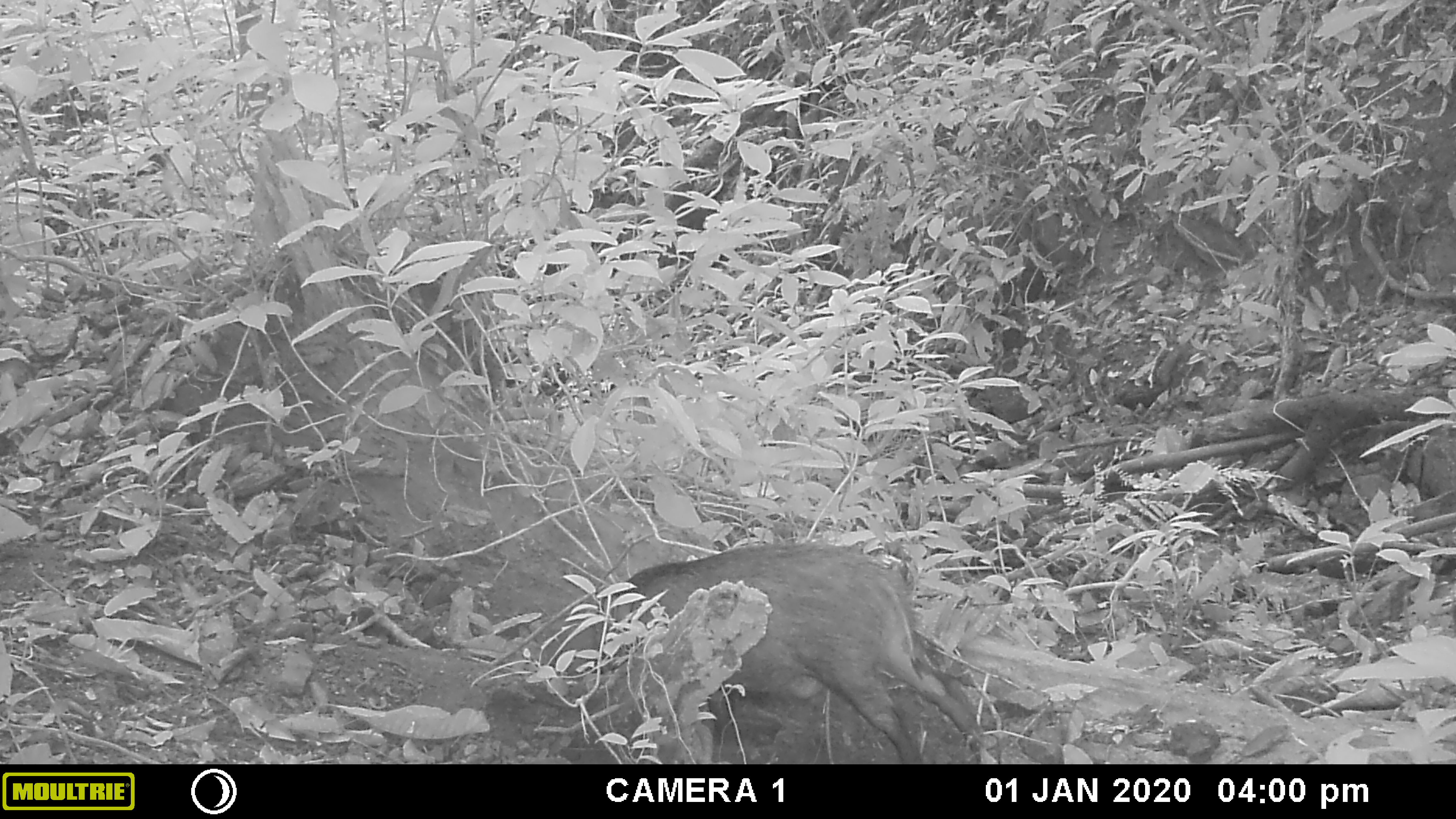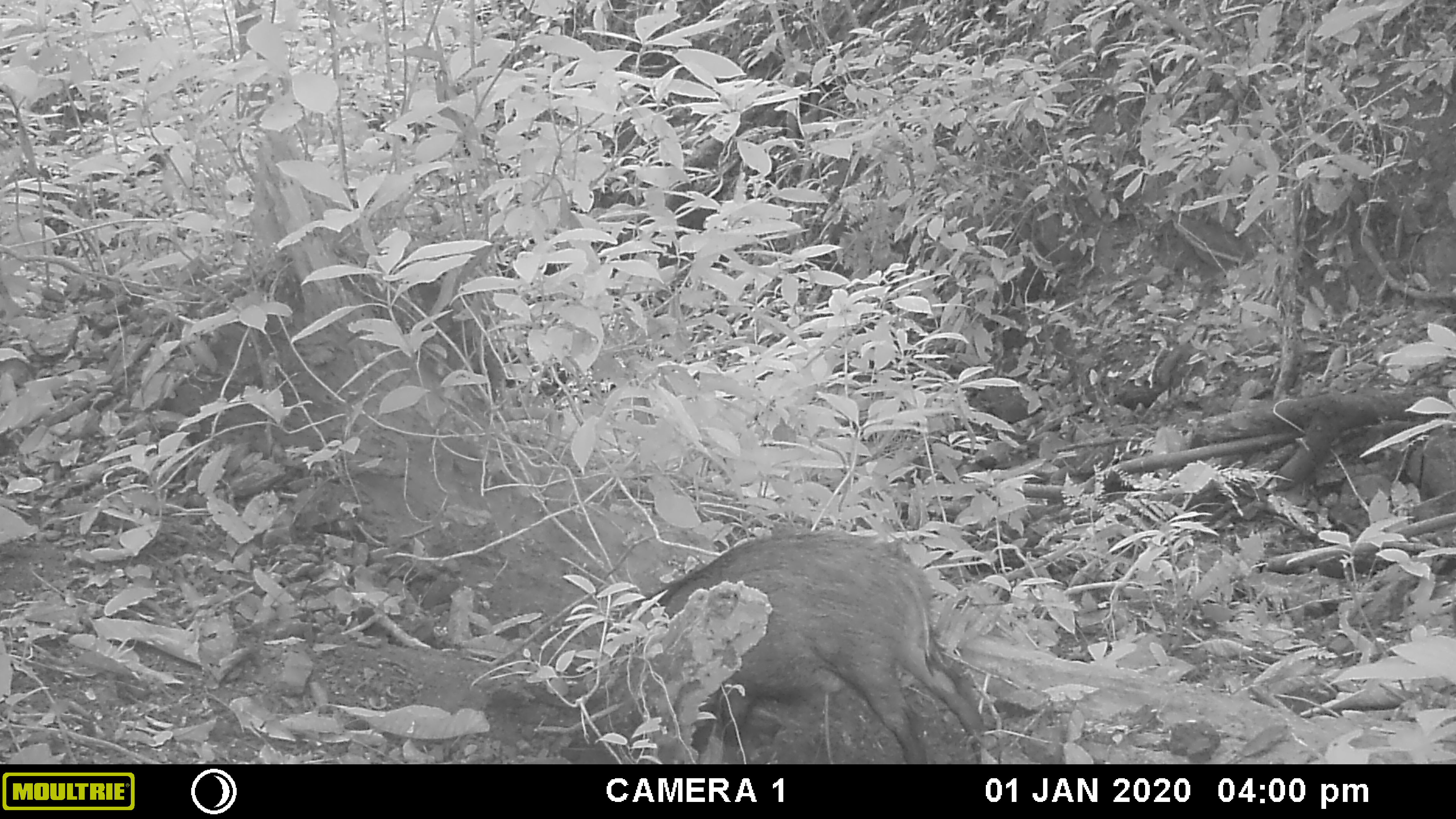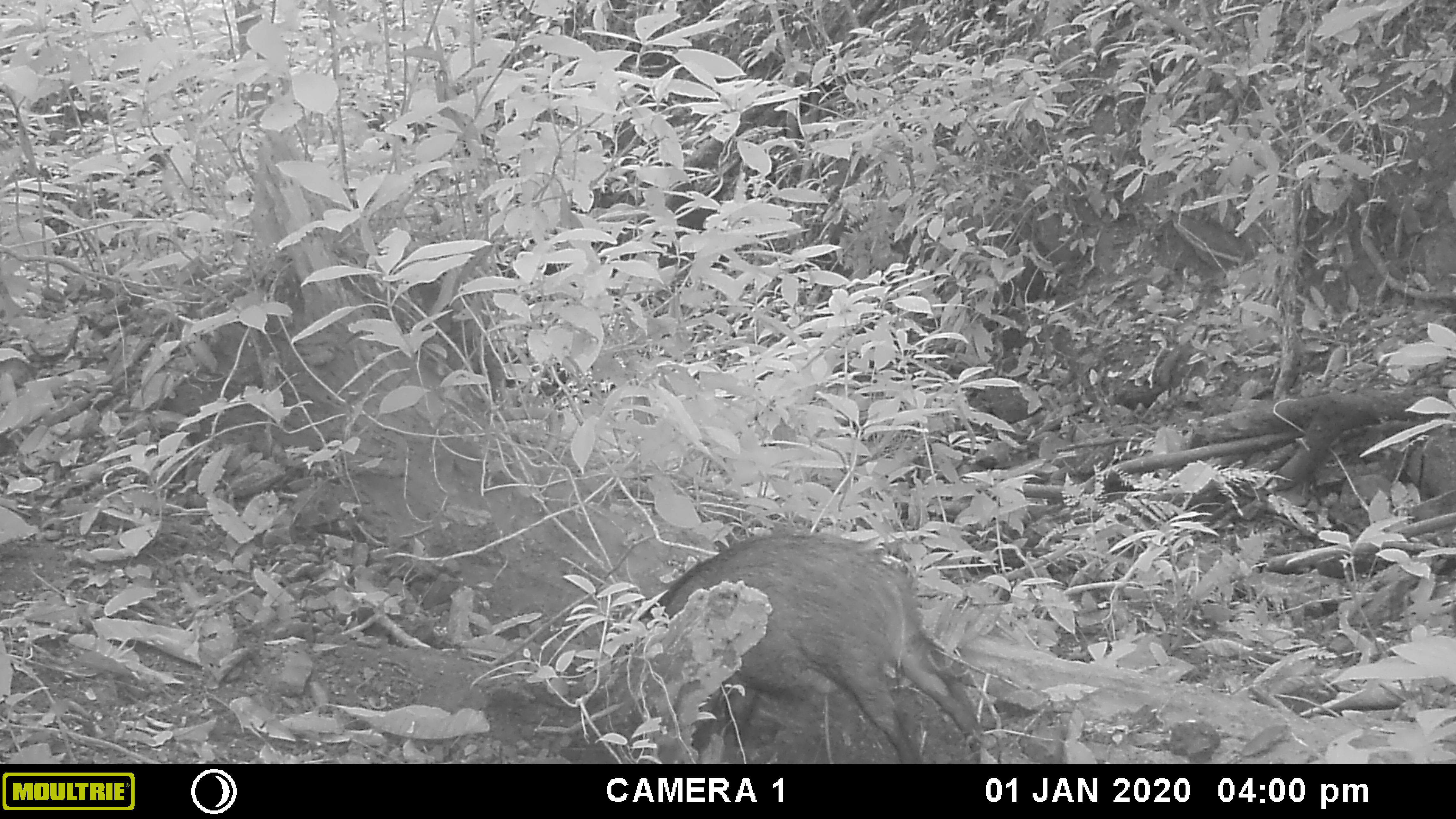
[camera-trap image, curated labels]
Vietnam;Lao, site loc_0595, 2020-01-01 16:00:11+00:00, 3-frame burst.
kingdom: Animalia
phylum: Chordata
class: Mammalia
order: Artiodactyla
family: Suidae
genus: Sus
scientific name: Sus scrofa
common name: eurasian wild pig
Eurasian wild pig (Sus scrofa). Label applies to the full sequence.